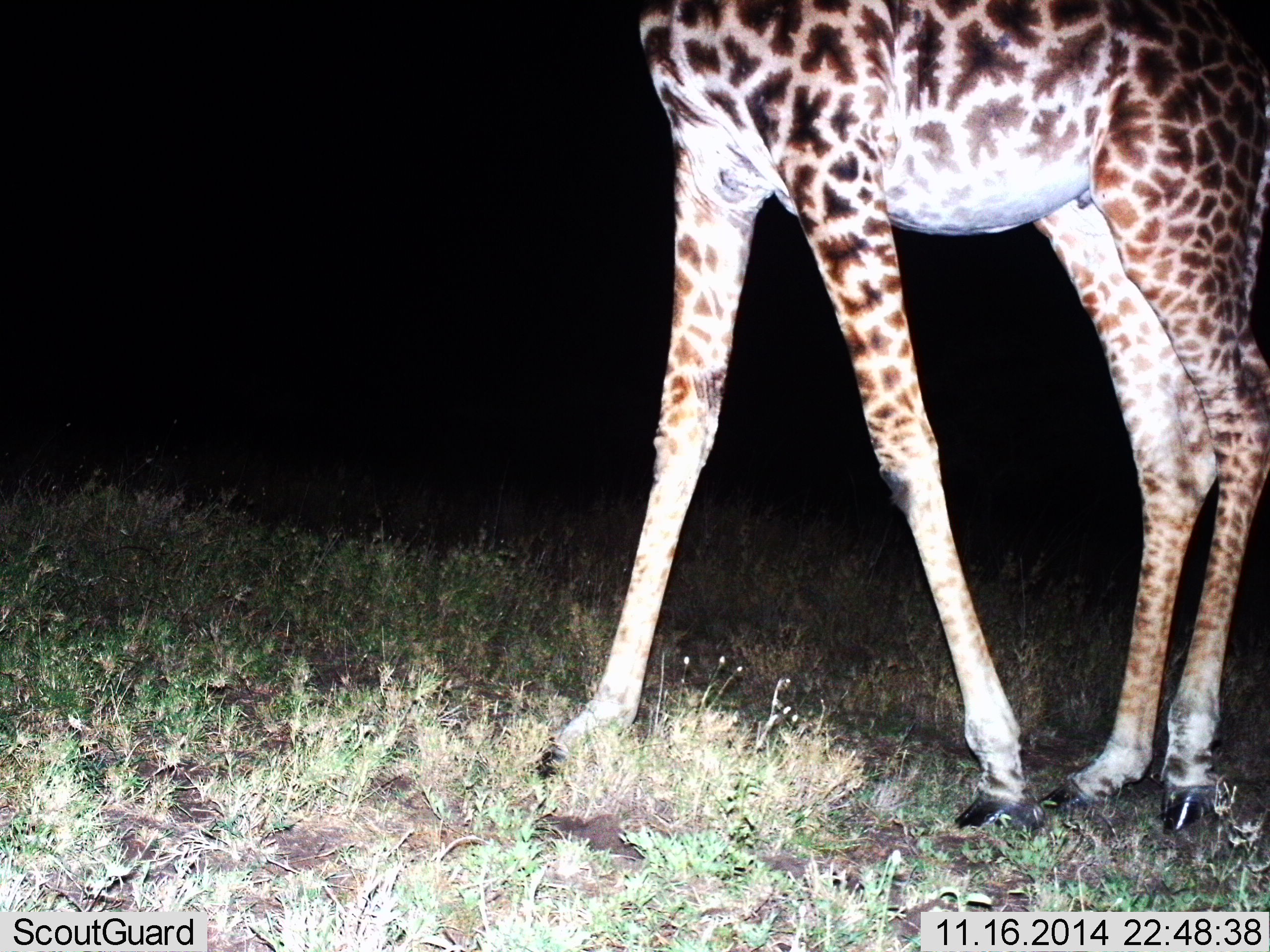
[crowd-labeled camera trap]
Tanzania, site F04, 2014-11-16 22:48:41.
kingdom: Animalia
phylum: Chordata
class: Mammalia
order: Artiodactyla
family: Giraffidae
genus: Giraffa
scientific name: Giraffa camelopardalis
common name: giraffe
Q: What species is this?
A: Giraffe (Giraffa camelopardalis).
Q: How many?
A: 1.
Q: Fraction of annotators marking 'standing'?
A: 50%.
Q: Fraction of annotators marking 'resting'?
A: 0%.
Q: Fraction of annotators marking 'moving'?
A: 50%.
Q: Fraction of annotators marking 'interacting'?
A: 0%.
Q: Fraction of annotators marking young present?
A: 0%.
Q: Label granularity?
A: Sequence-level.